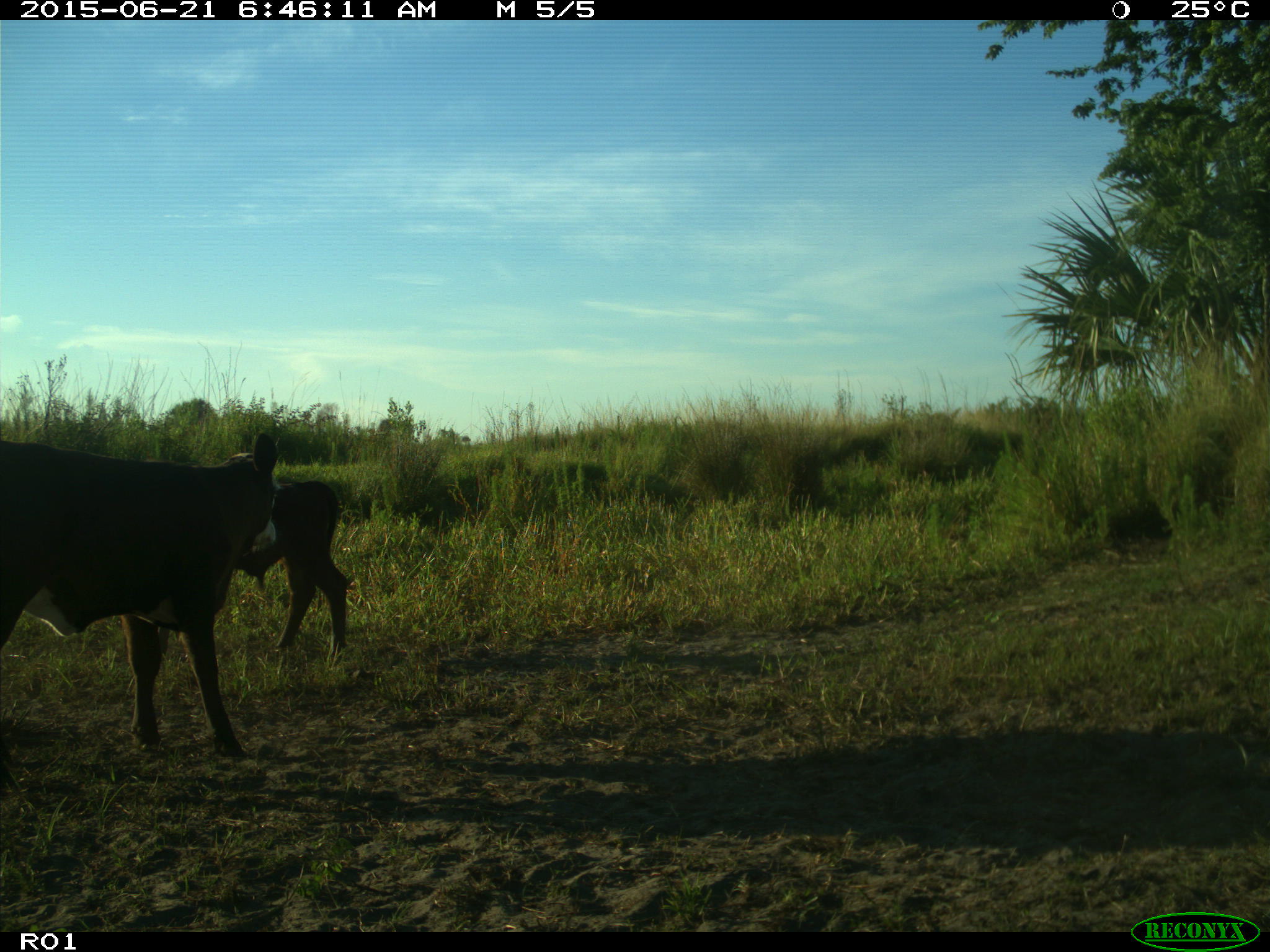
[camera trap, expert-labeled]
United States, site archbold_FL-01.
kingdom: Animalia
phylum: Chordata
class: Mammalia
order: Artiodactyla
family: Bovidae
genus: Bos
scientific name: Bos taurus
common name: domestic cow